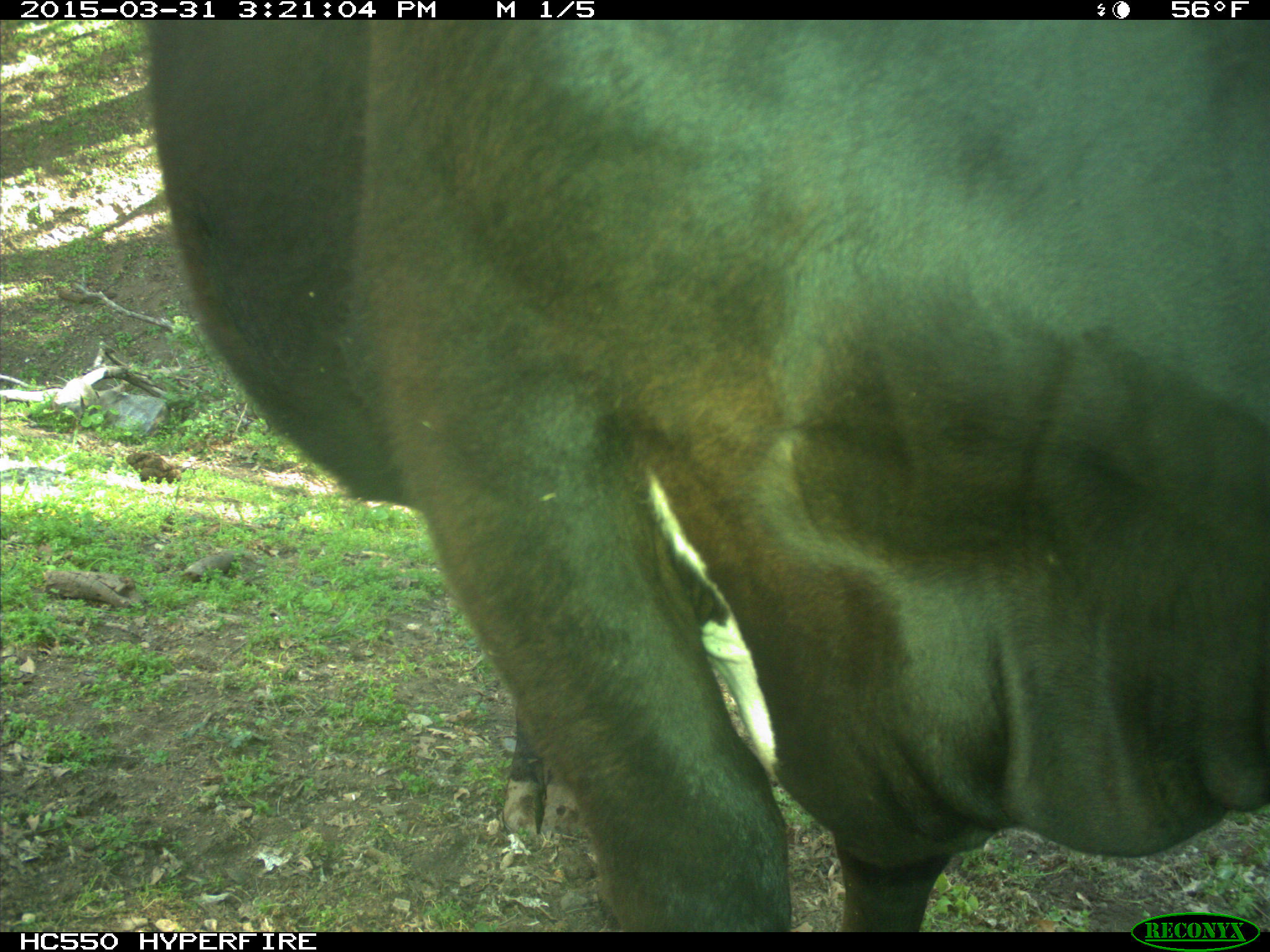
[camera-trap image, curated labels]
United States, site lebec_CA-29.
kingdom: Animalia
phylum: Chordata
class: Mammalia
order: Artiodactyla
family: Bovidae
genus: Bos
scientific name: Bos taurus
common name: domestic cow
Bos taurus (domestic cow).